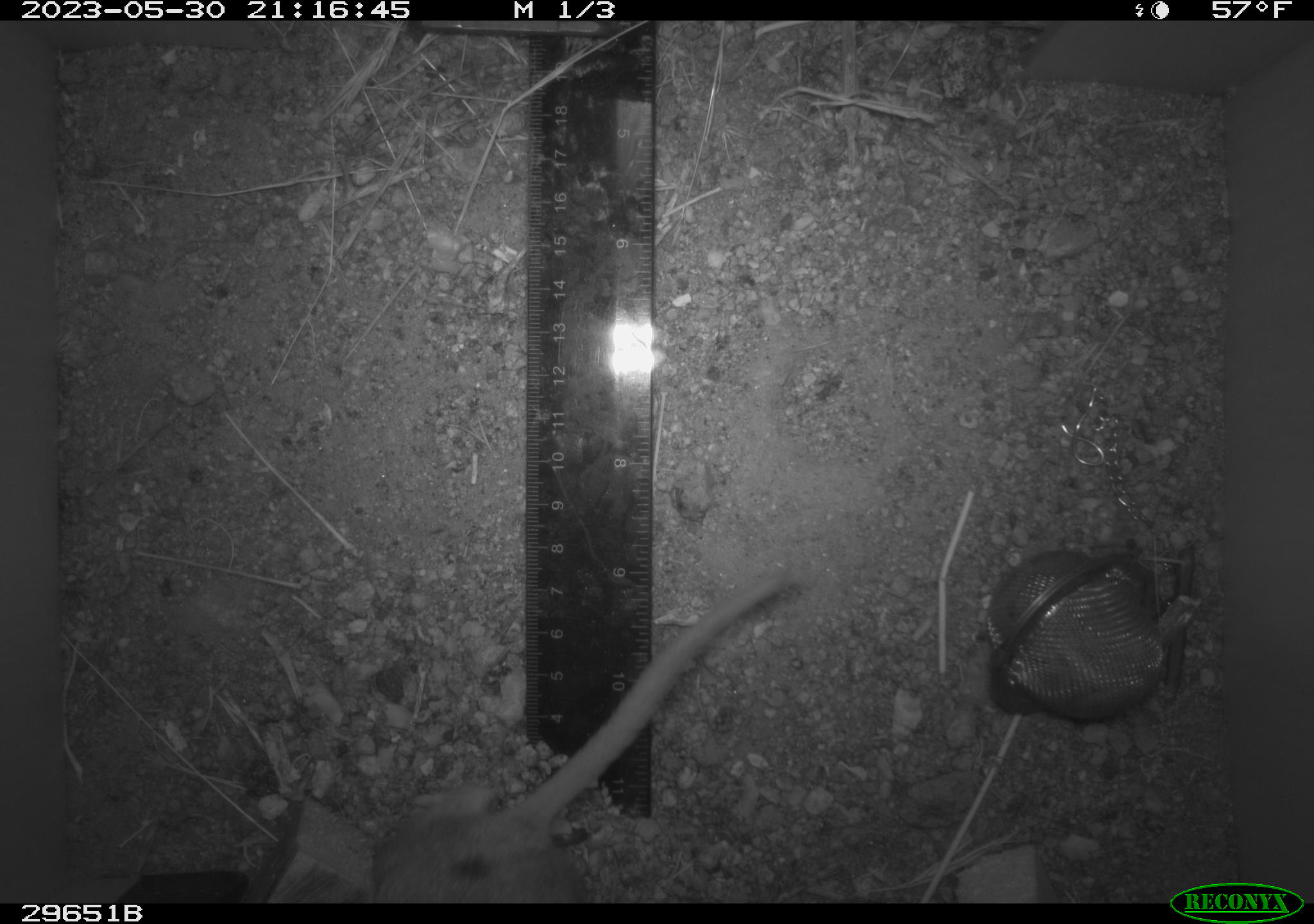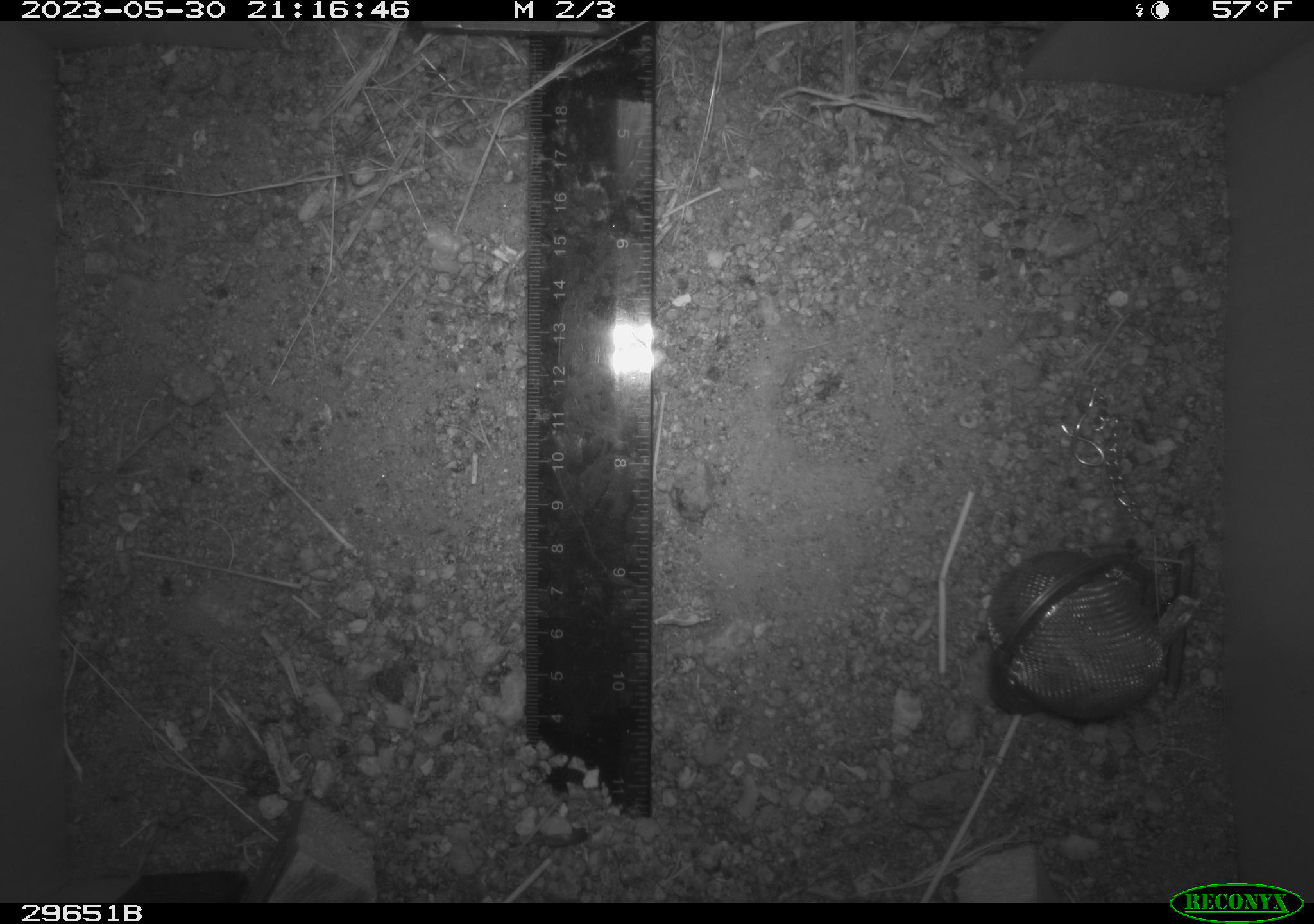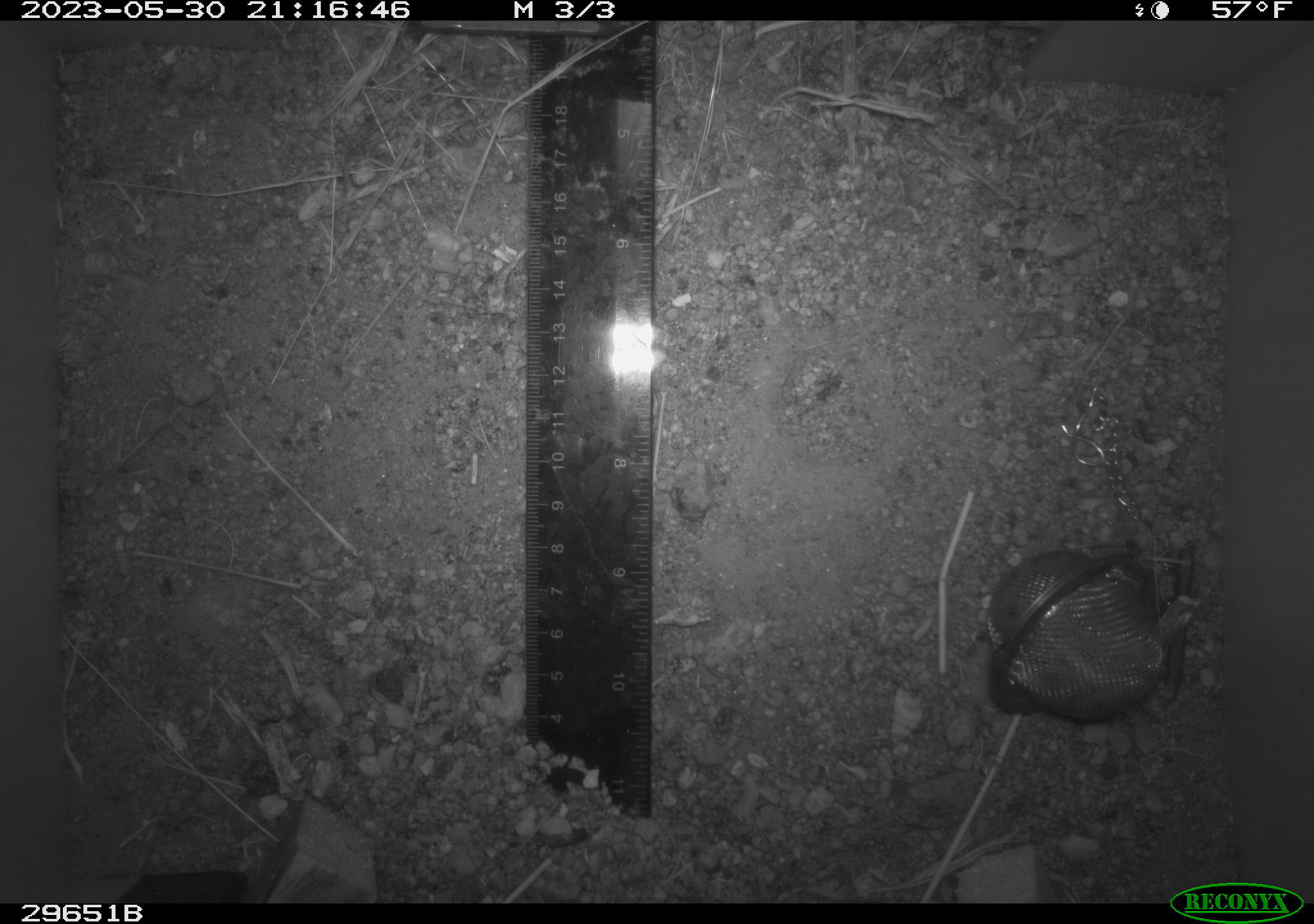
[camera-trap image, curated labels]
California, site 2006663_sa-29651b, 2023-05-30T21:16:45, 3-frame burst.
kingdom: Animalia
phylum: Chordata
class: Mammalia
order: Rodentia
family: Cricetidae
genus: Neotoma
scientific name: Neotoma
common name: pack rat or woodrat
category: neotoma species